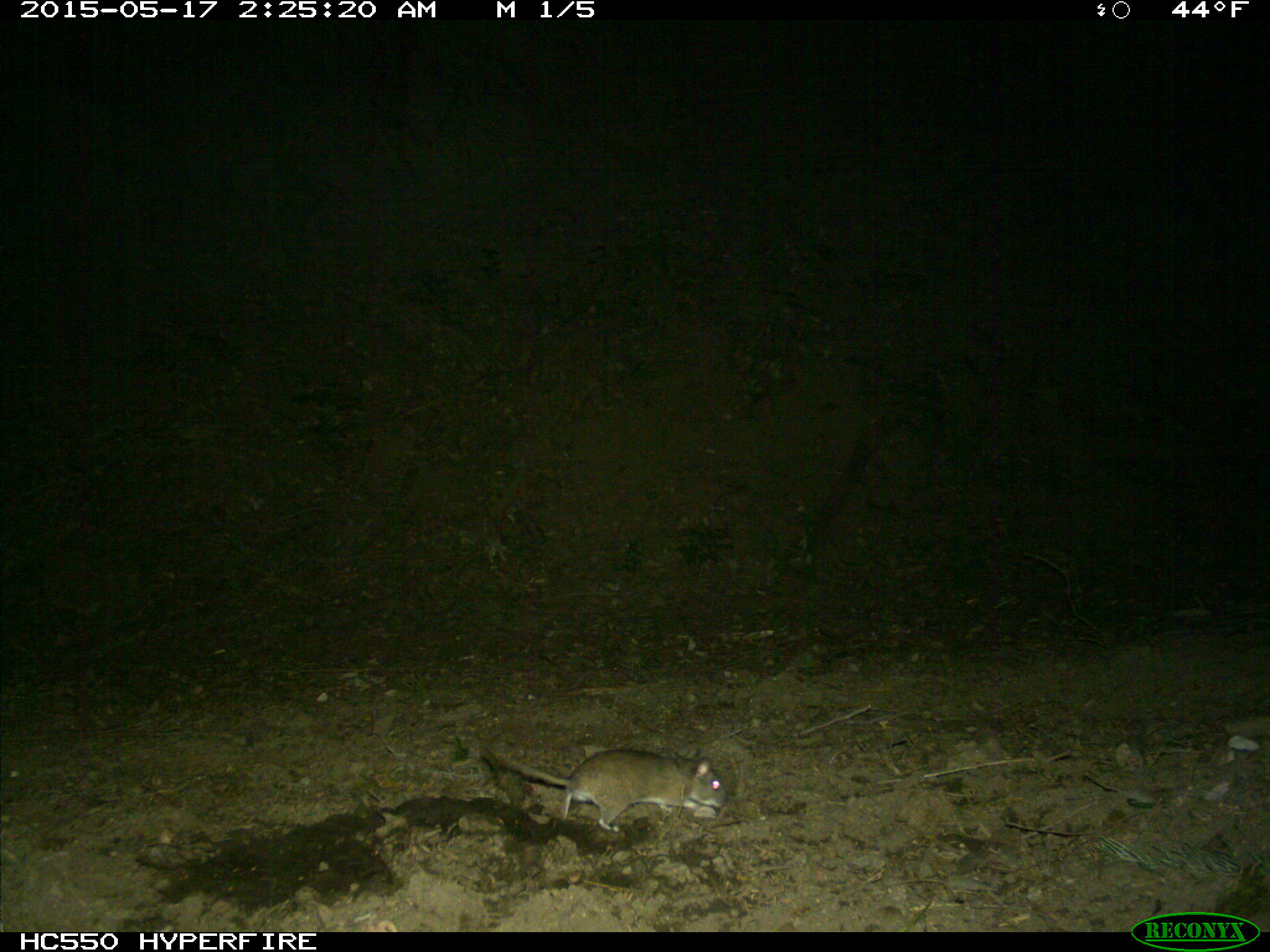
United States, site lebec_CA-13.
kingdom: Animalia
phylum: Chordata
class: Mammalia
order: Rodentia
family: Cricetidae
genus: Neotoma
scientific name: Neotoma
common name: pack rat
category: unidentified pack rat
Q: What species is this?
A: Unidentified pack rat (pack rat) (Neotoma).